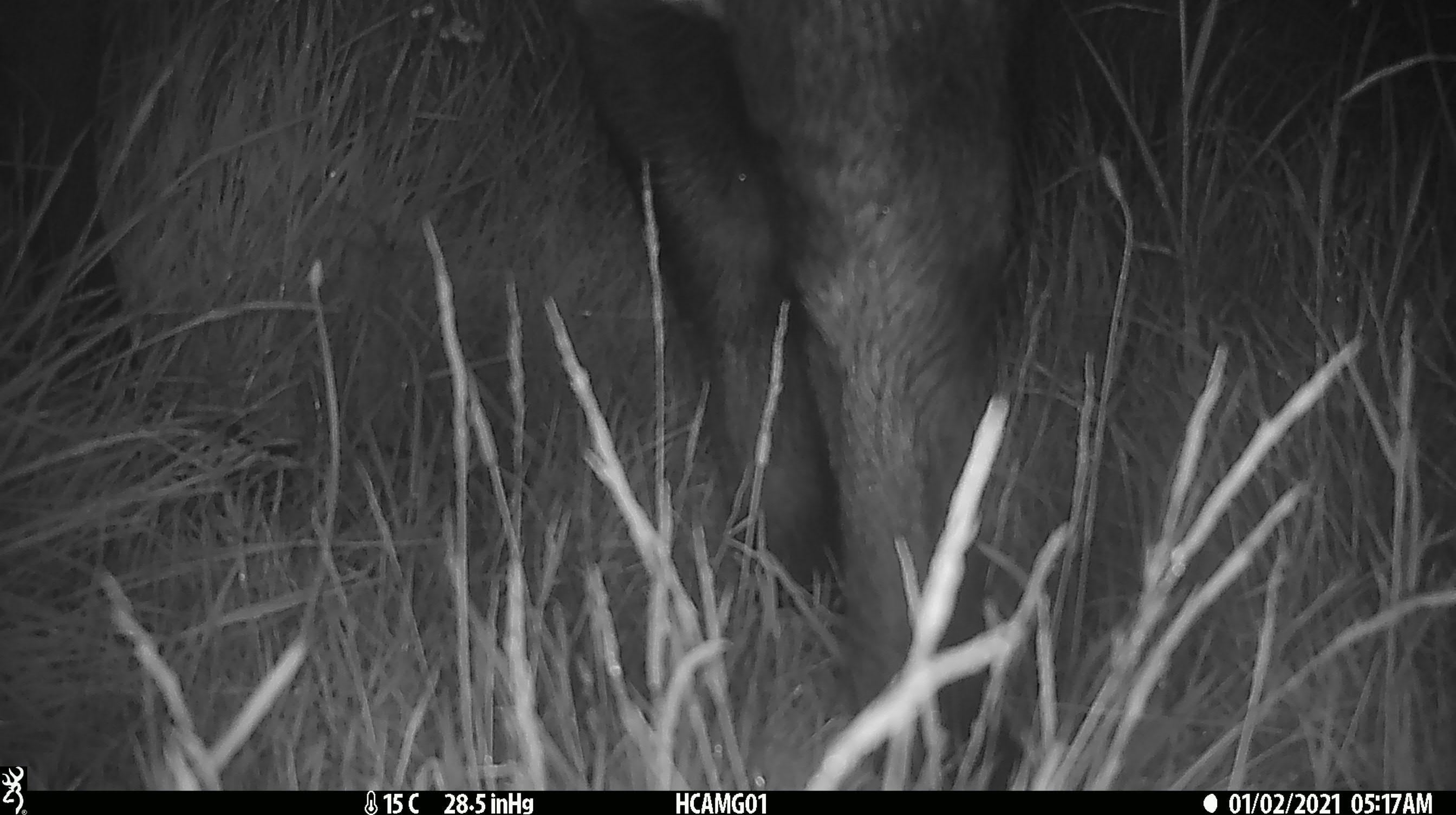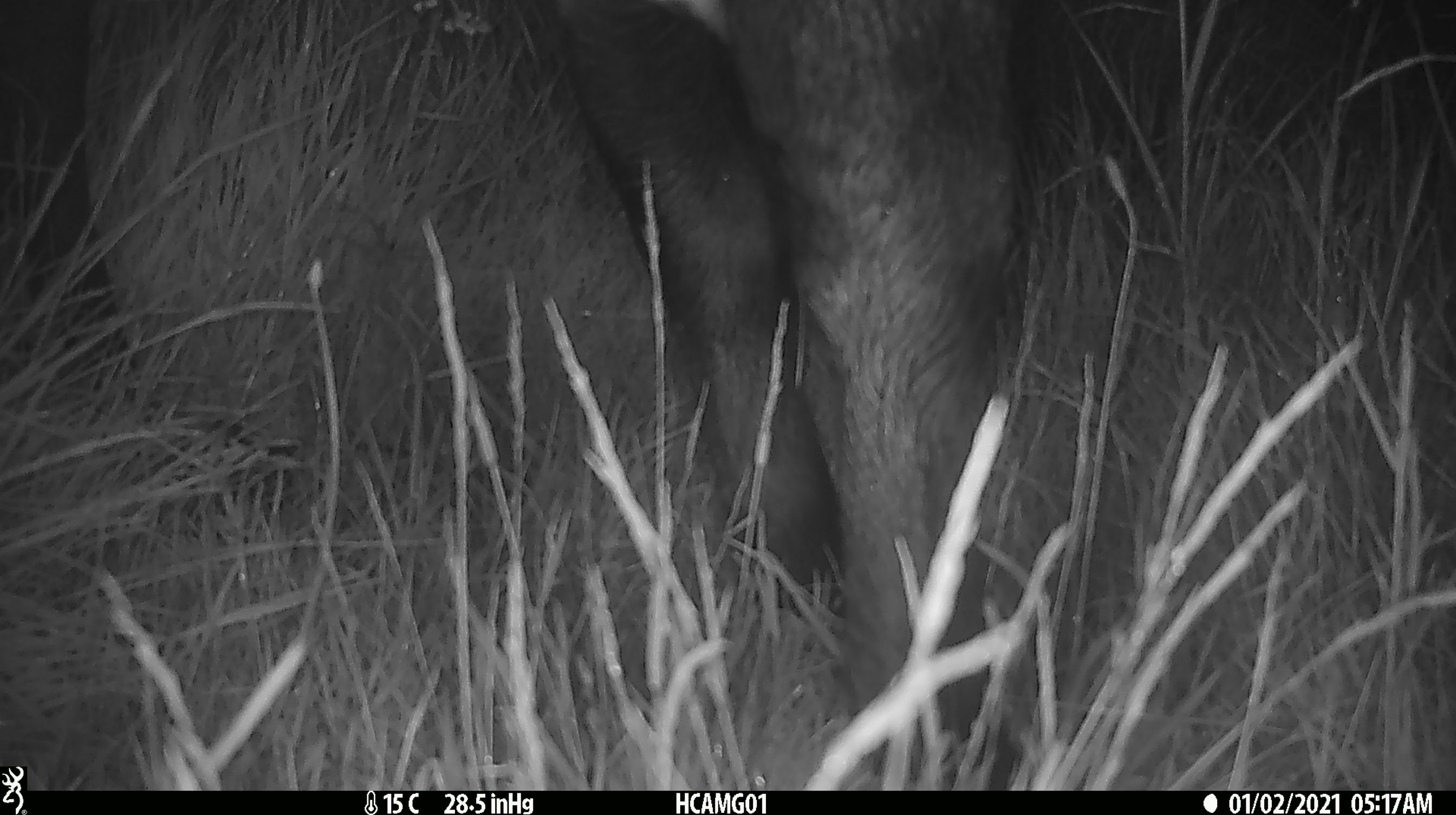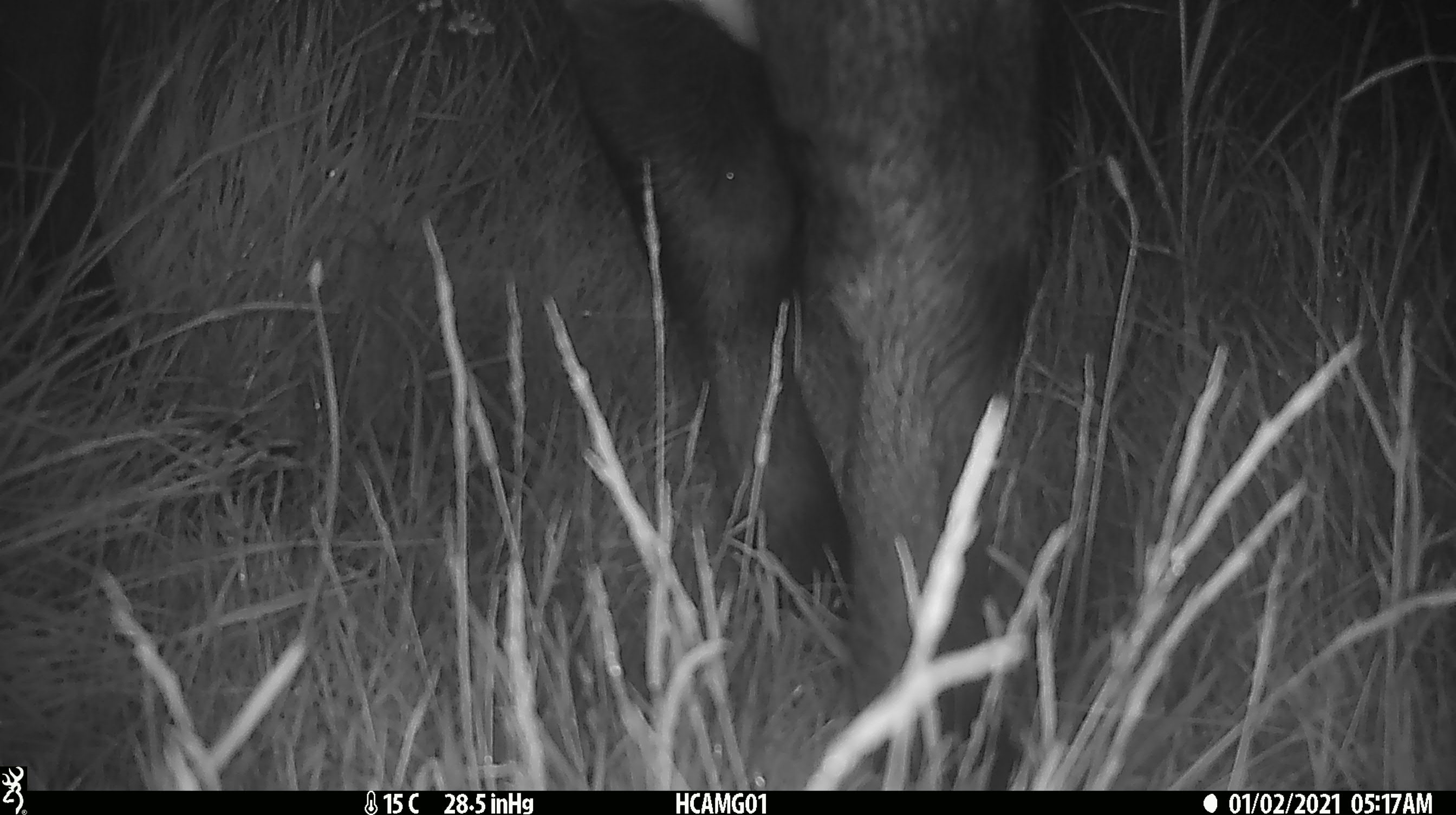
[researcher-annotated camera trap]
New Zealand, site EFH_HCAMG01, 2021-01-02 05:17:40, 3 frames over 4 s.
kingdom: Animalia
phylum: Chordata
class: Mammalia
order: Artiodactyla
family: Bovidae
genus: Bos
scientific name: Bos taurus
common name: domestic cow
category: cow